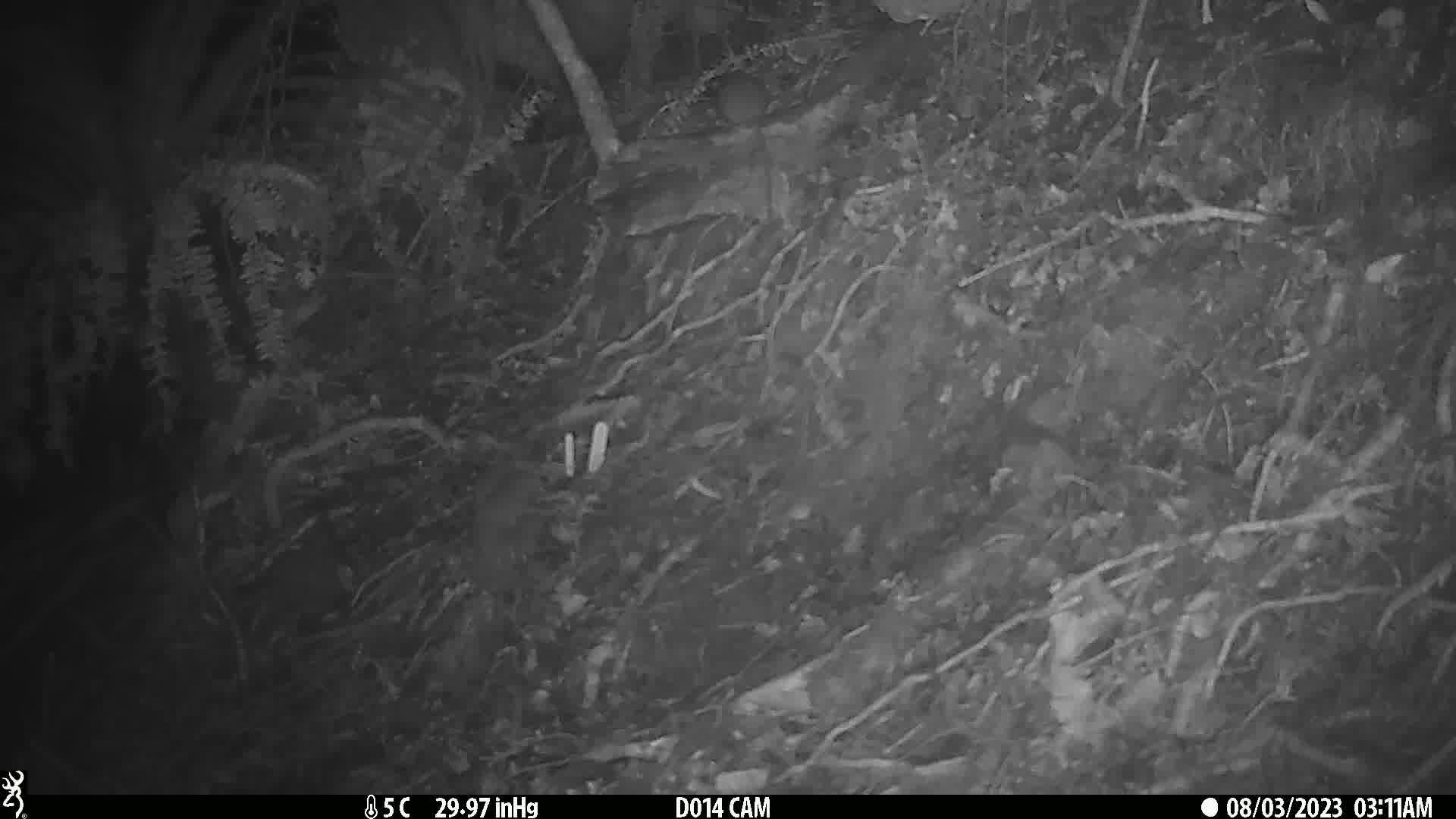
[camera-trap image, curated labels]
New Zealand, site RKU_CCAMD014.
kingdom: Animalia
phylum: Chordata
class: Mammalia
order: Rodentia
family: Muridae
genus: Rattus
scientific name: Rattus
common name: rat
Rat (Rattus).